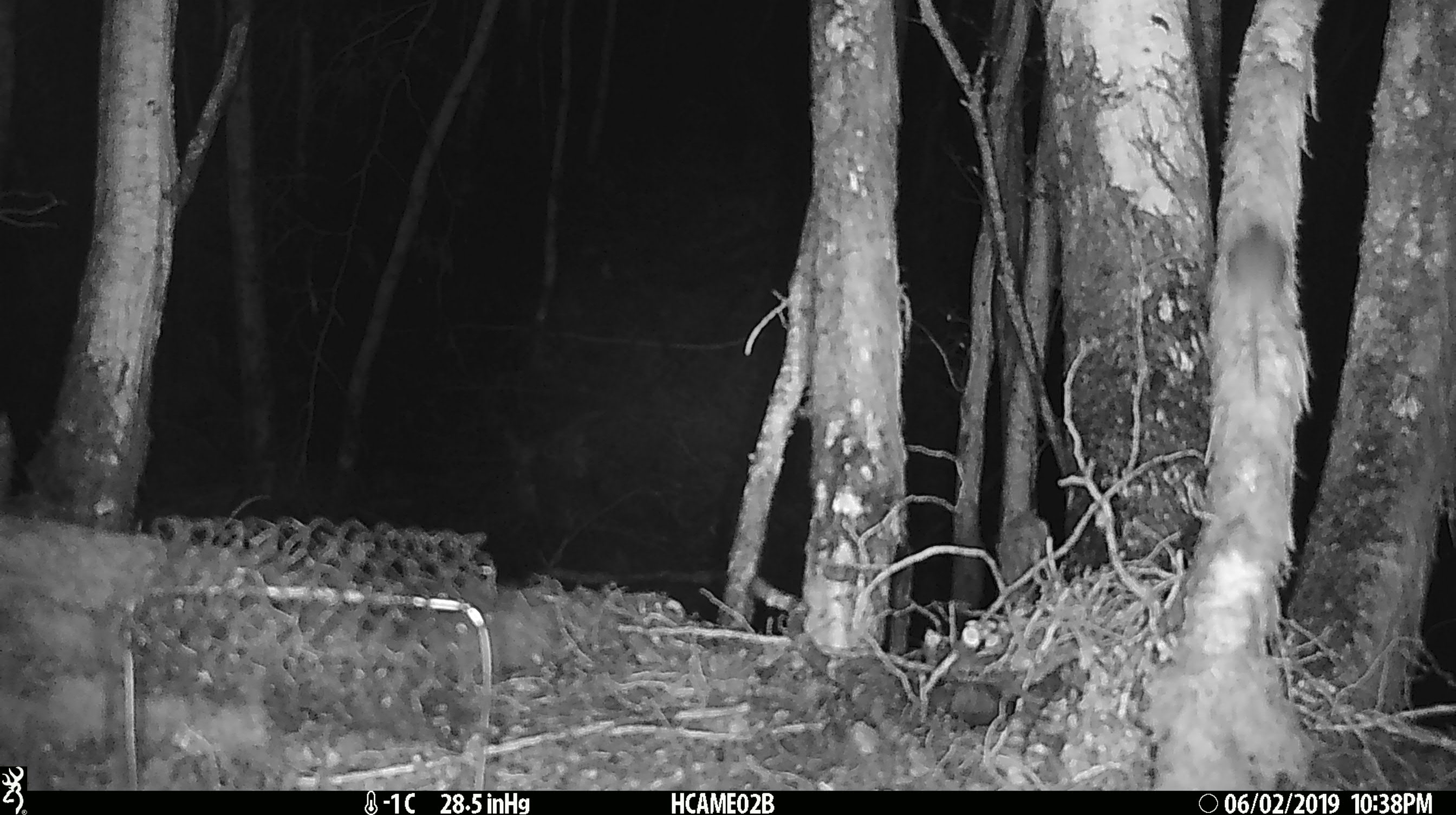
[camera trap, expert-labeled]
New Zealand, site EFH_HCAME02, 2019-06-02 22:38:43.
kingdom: Animalia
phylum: Chordata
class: Mammalia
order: Rodentia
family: Muridae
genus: Mus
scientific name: Mus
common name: mouse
Mouse (Mus).